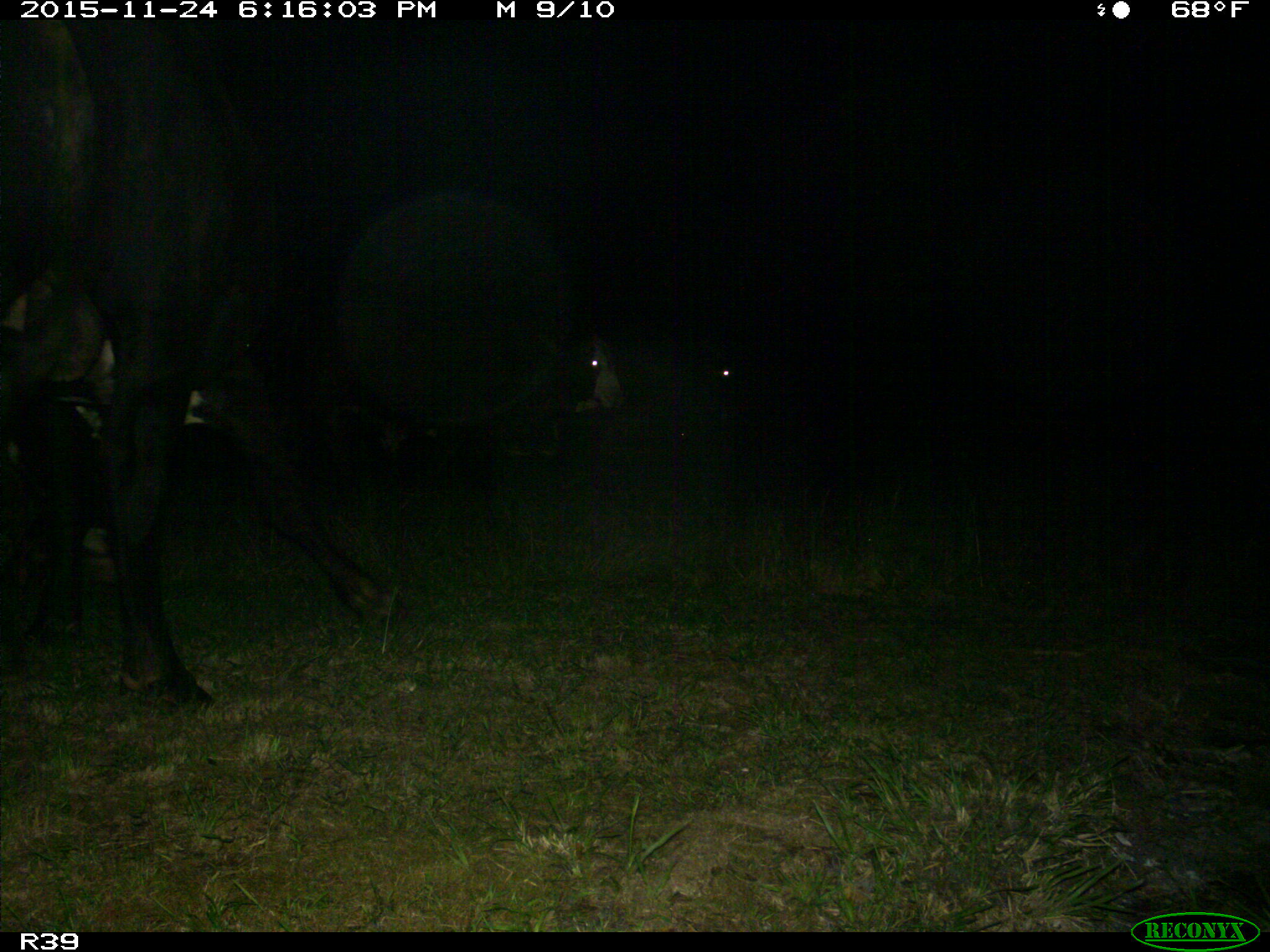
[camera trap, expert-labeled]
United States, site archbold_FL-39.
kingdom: Animalia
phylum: Chordata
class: Mammalia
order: Artiodactyla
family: Bovidae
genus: Bos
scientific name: Bos taurus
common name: domestic cow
Bos taurus (domestic cow).